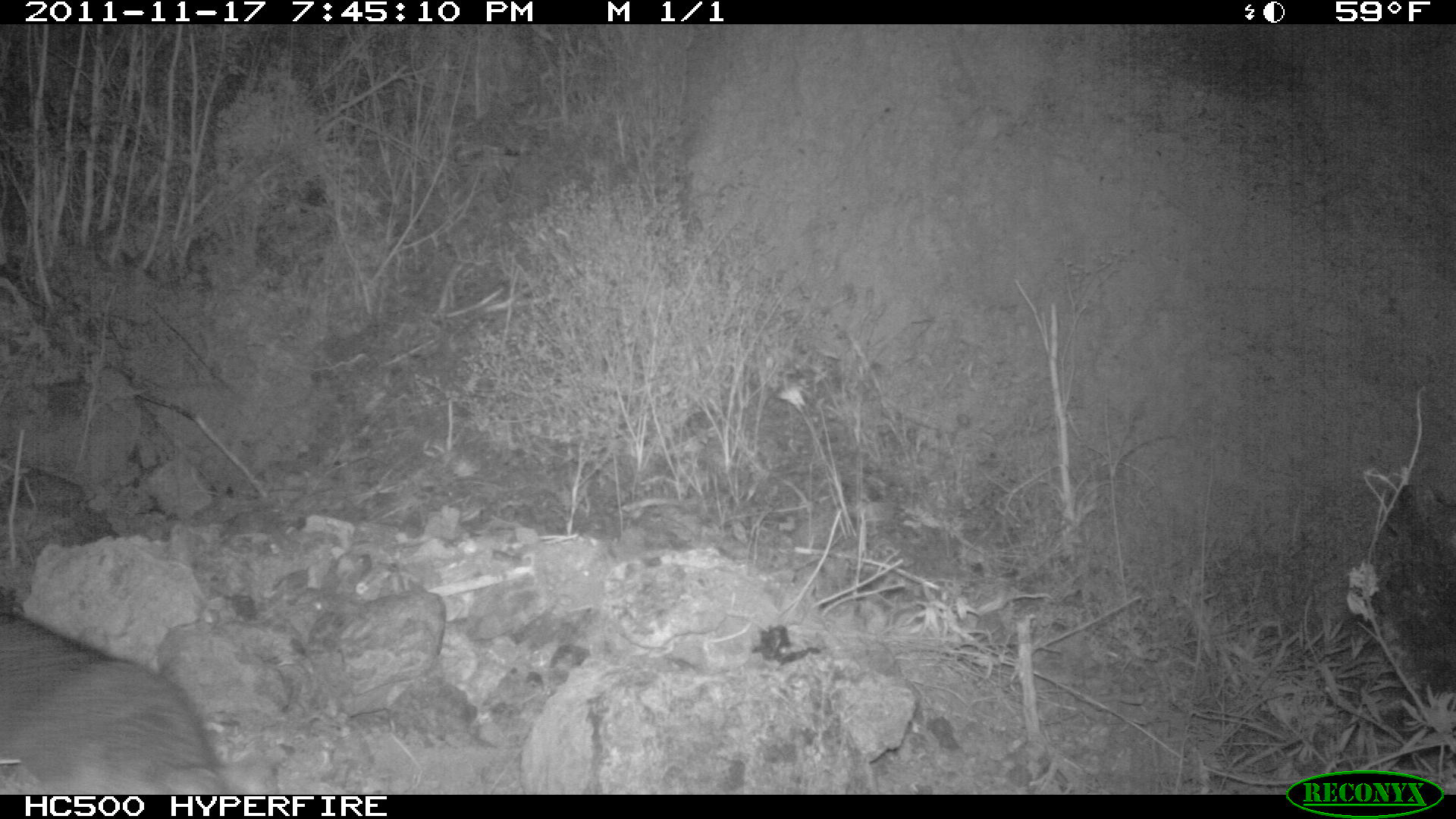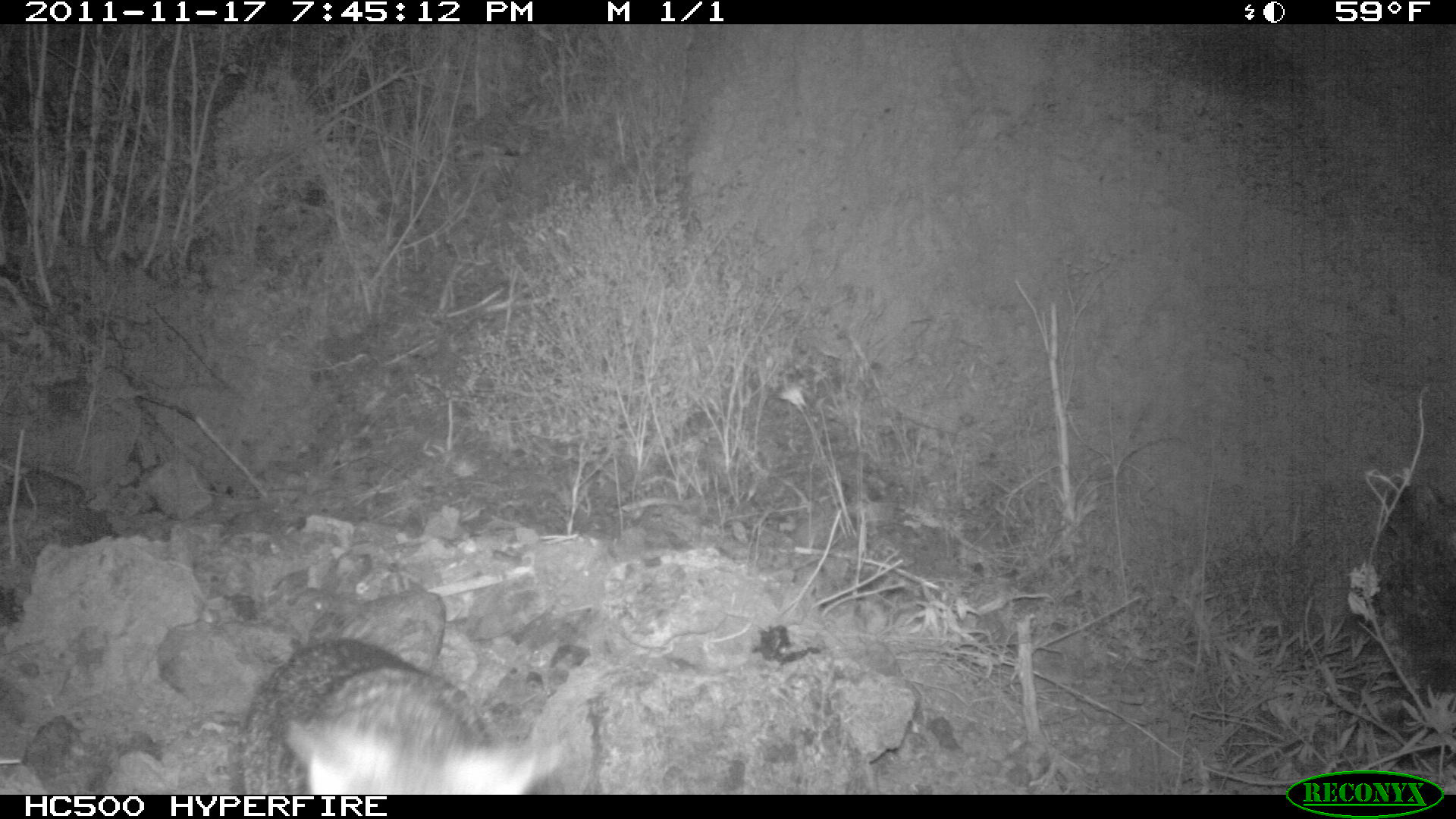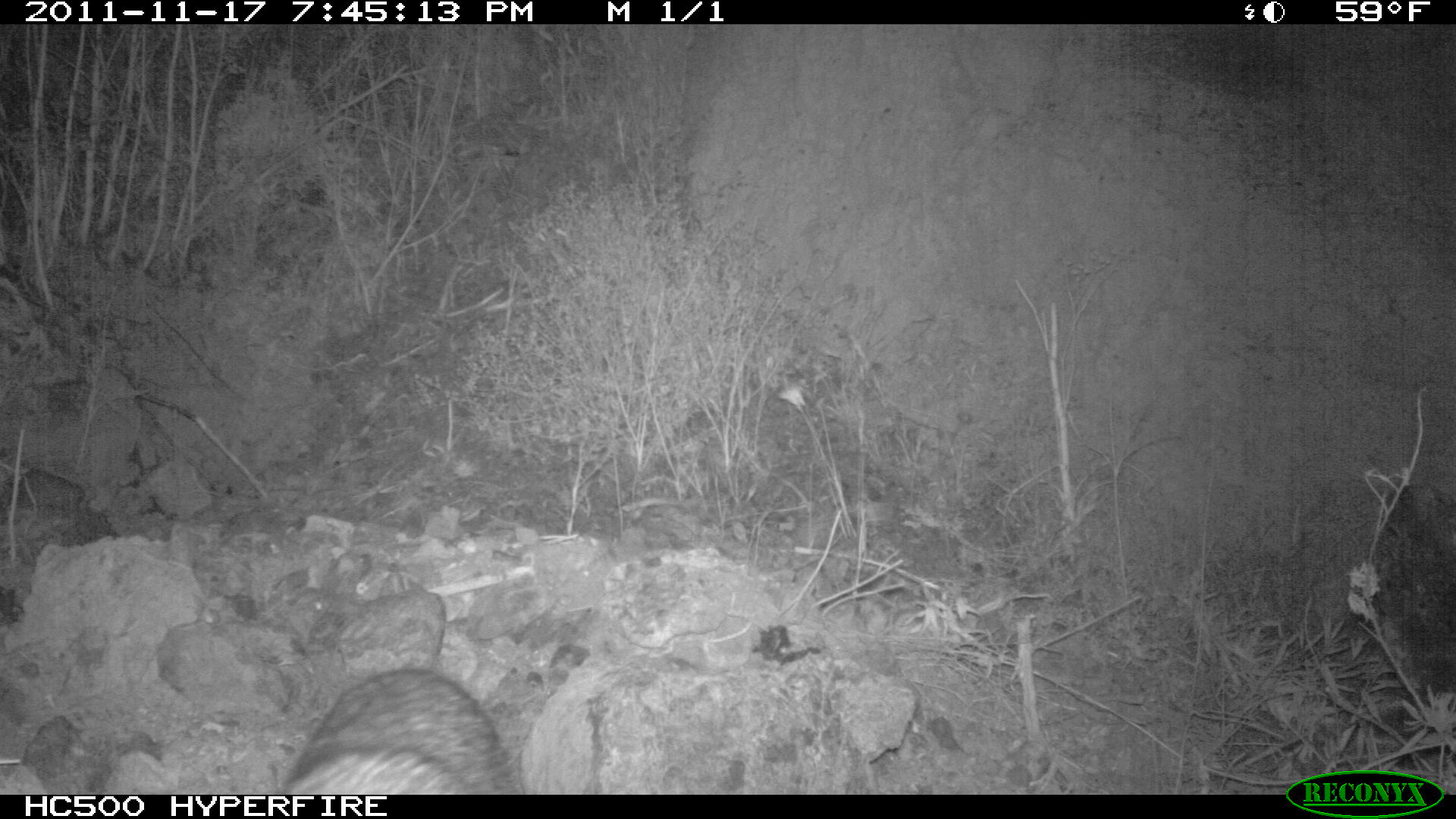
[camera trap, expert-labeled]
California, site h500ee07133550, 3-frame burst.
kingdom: Animalia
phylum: Chordata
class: Mammalia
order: Carnivora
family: Canidae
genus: Urocyon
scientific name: Urocyon littoralis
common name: island fox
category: fox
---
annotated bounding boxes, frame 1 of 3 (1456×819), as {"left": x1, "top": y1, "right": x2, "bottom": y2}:
fox: {"left": 0, "top": 608, "right": 228, "bottom": 792}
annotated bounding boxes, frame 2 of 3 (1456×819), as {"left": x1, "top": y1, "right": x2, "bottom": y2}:
fox: {"left": 240, "top": 638, "right": 566, "bottom": 794}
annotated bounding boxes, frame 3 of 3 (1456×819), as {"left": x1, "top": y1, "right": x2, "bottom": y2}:
fox: {"left": 278, "top": 664, "right": 516, "bottom": 795}